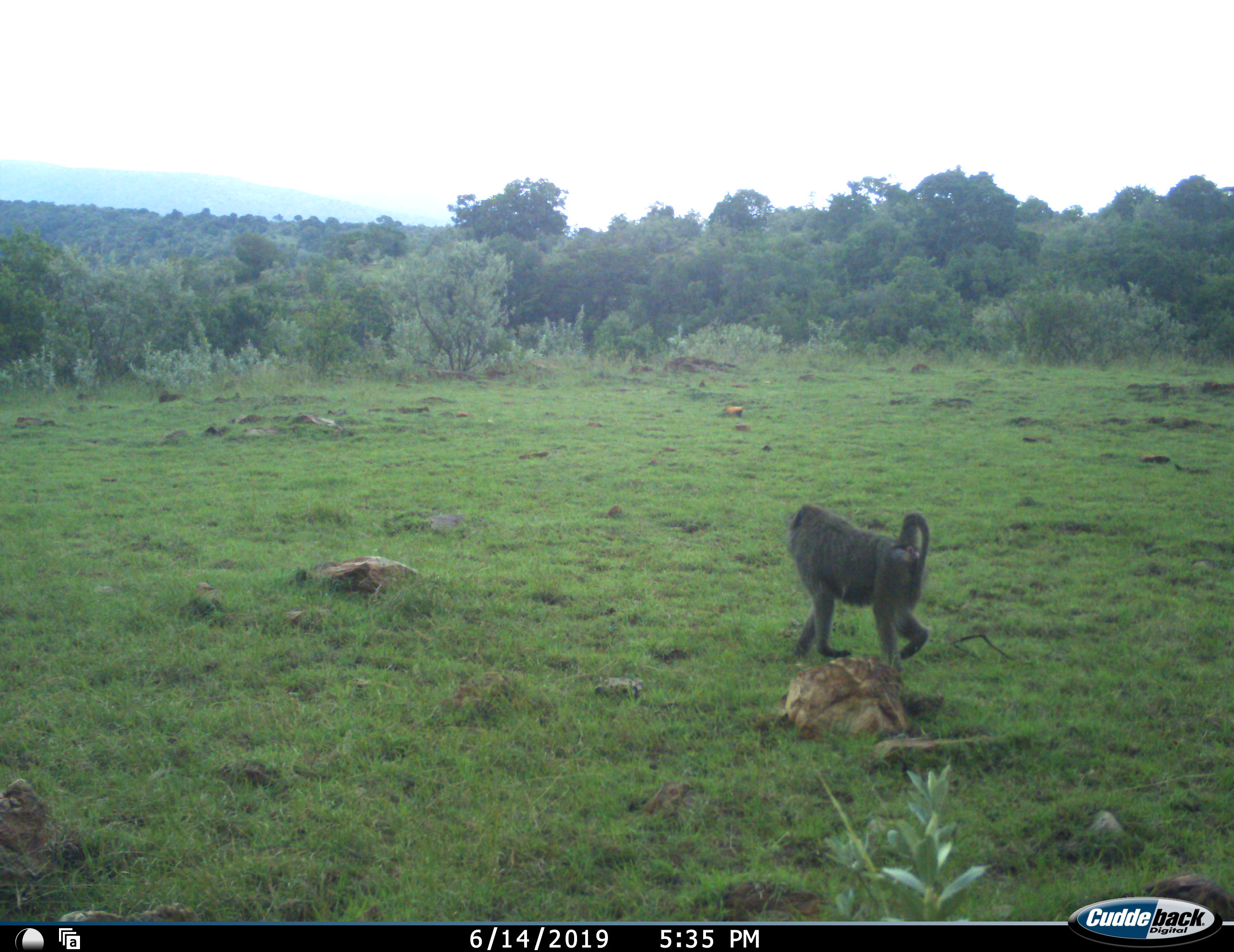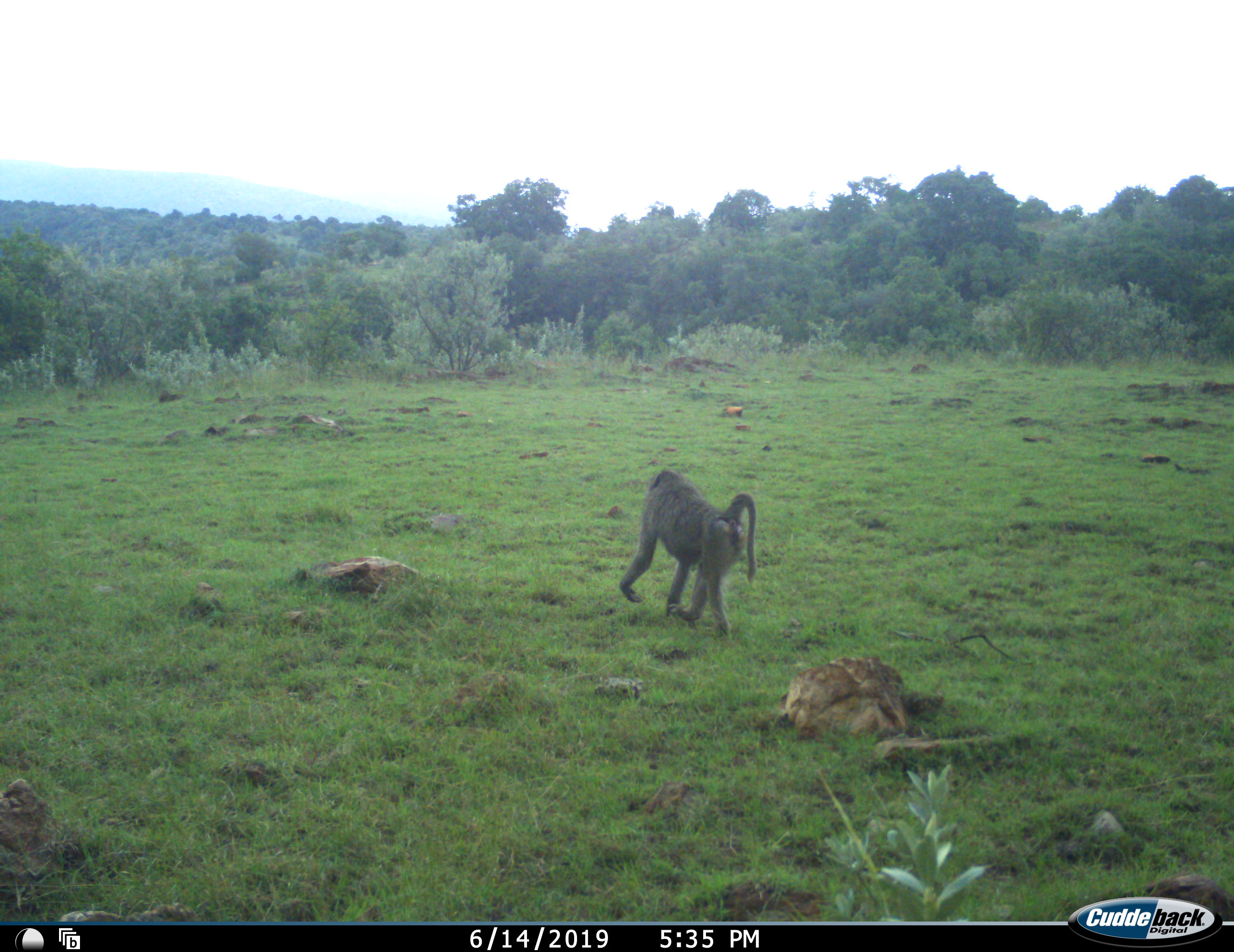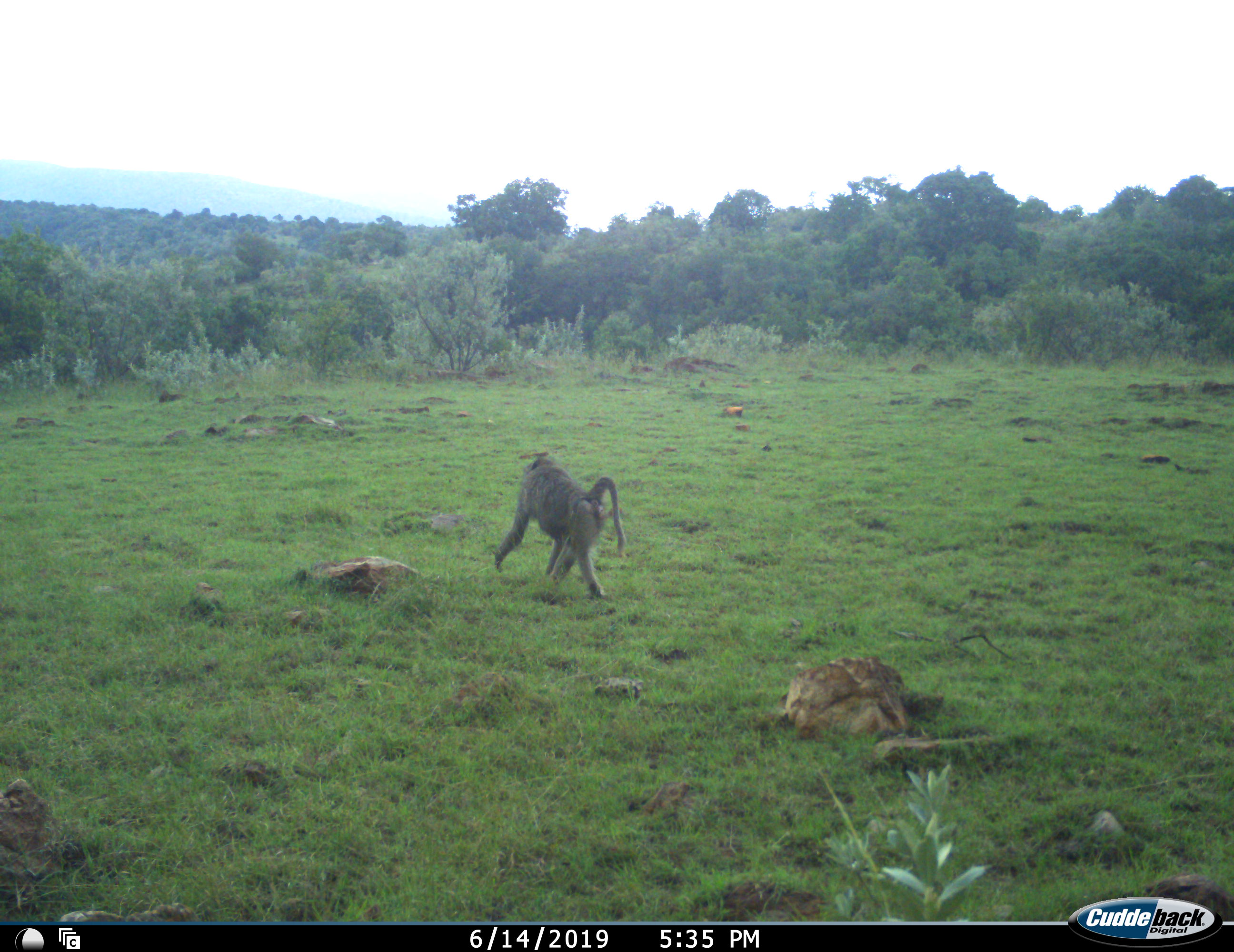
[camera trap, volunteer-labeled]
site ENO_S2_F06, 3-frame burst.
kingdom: Animalia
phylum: Chordata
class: Mammalia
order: Primates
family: Cercopithecidae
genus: Papio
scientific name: Papio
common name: baboon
Baboon (Papio), count 1. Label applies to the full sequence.